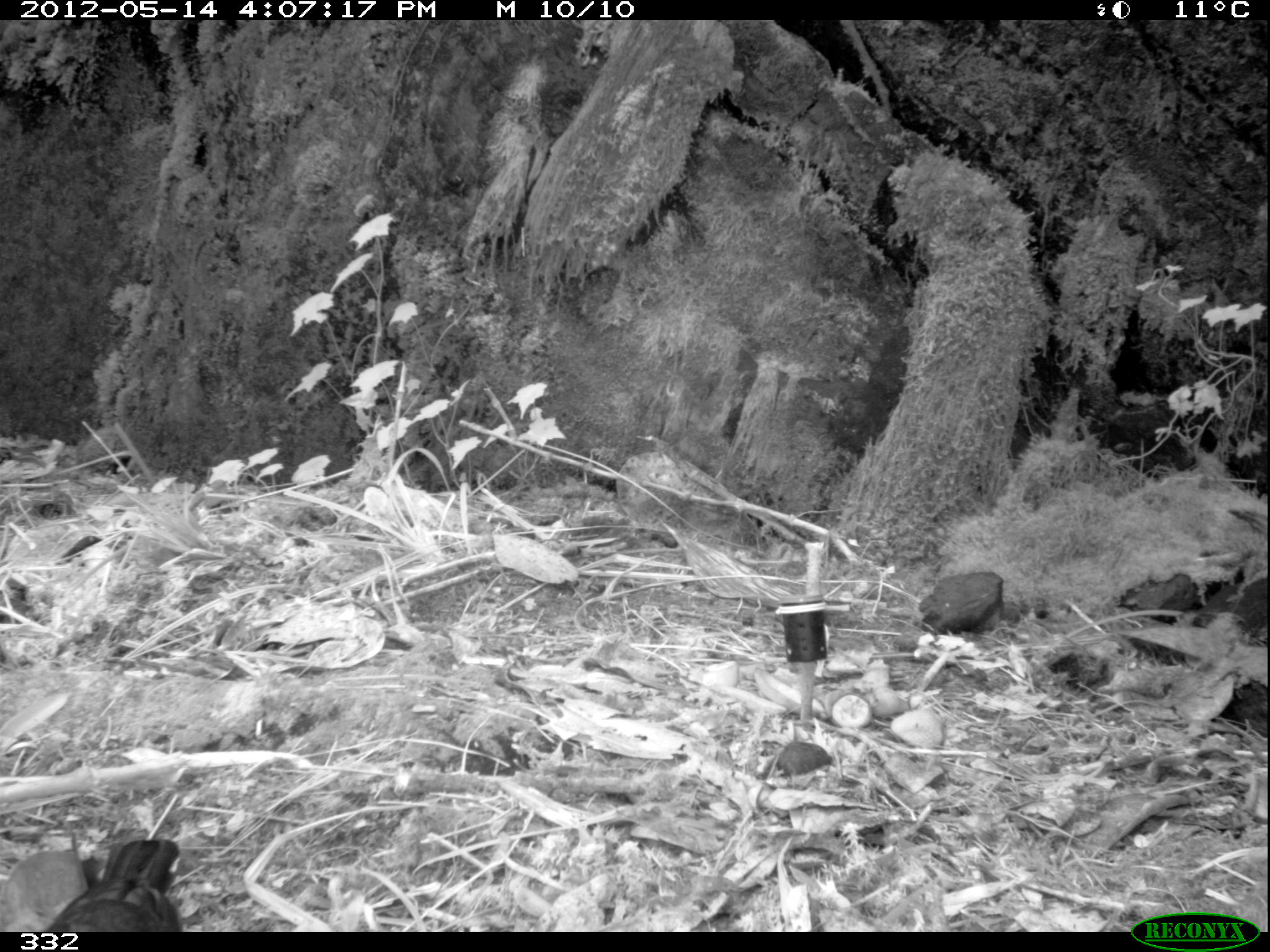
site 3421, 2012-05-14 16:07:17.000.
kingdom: Animalia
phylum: Chordata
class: Aves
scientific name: Aves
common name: bird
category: unknown bird